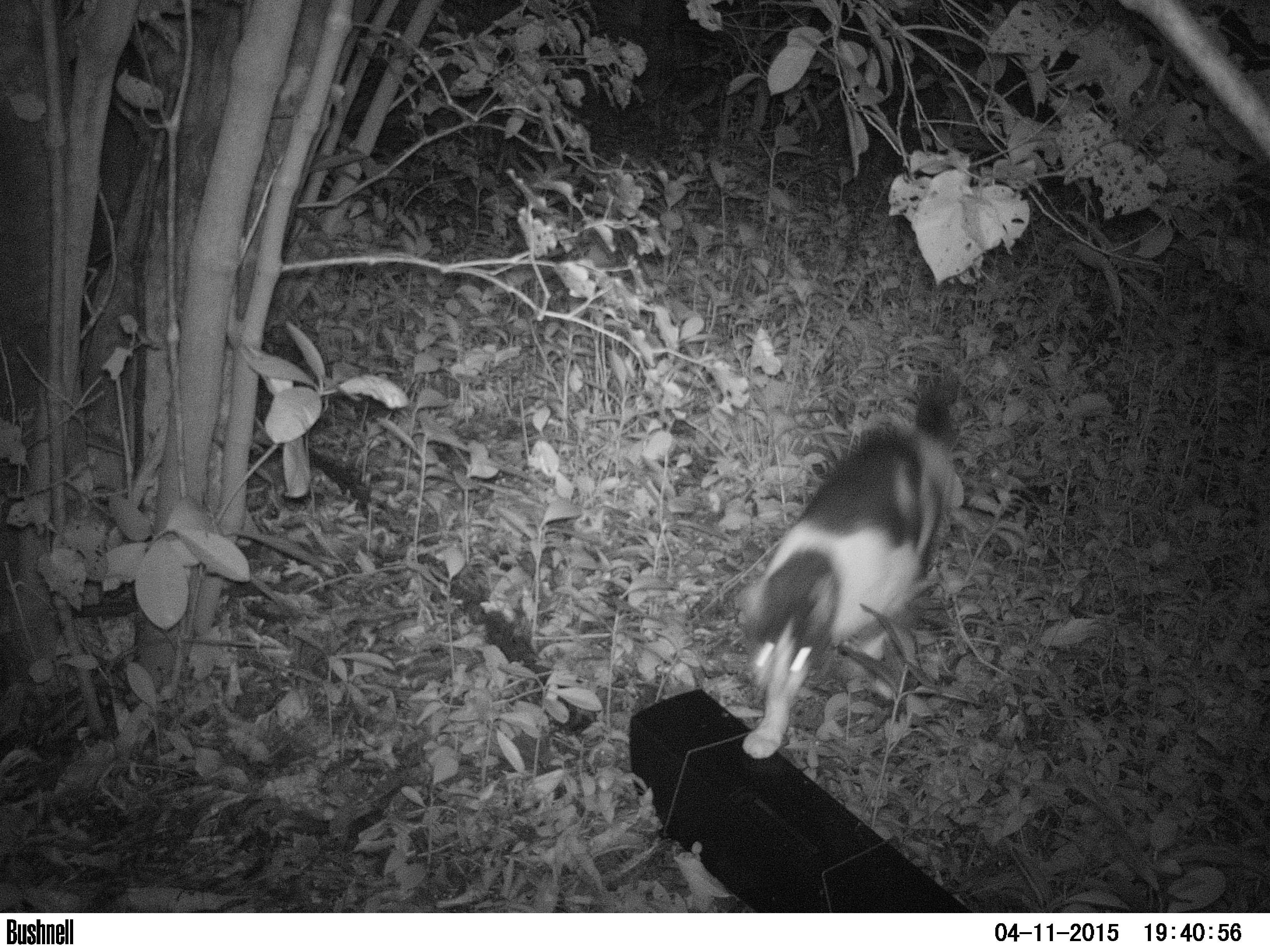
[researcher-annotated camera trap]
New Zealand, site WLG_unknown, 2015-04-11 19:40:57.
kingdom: Animalia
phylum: Chordata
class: Mammalia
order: Carnivora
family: Felidae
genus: Felis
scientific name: Felis catus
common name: domestic cat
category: cat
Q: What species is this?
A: Cat (domestic cat) (Felis catus).